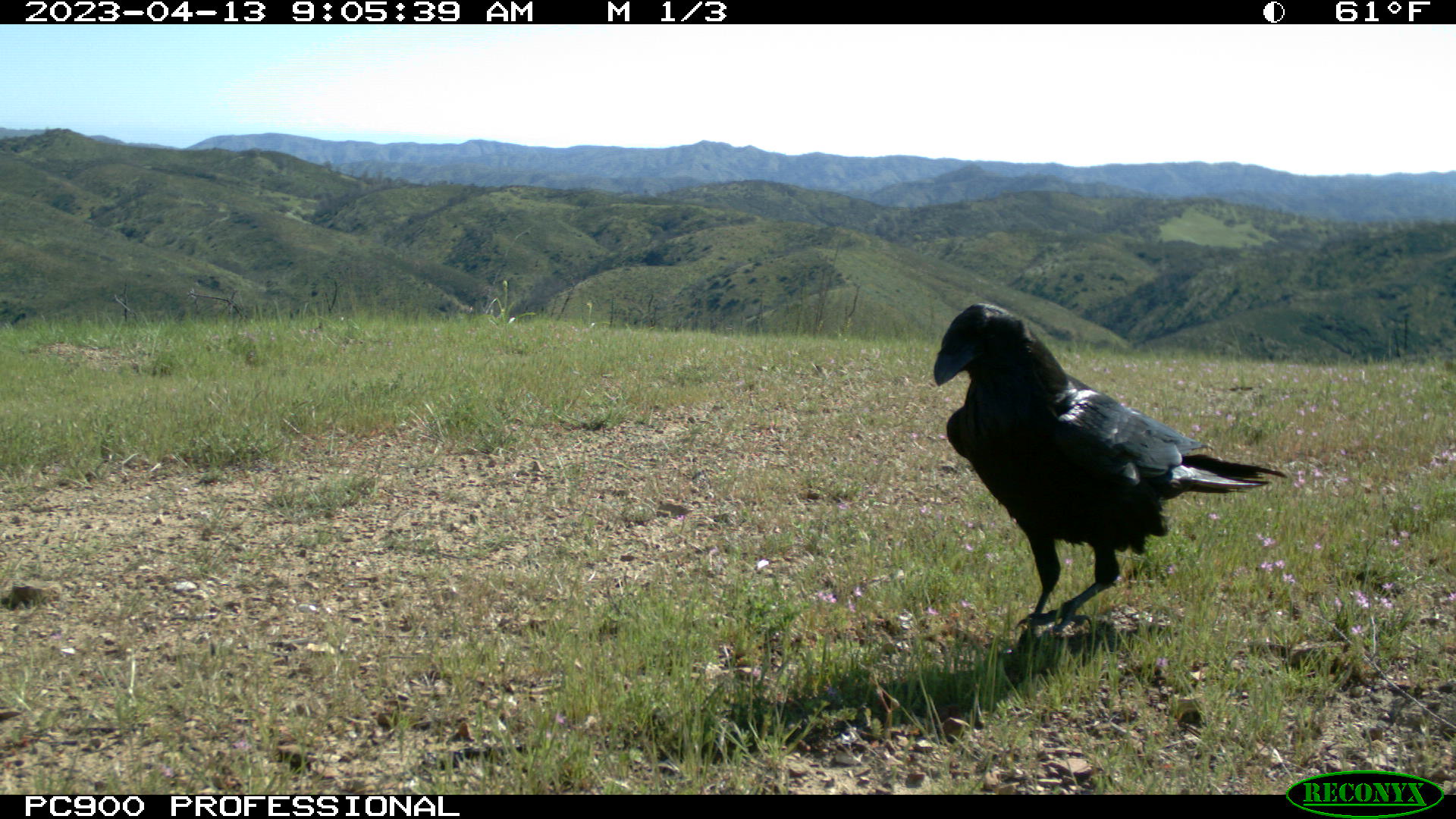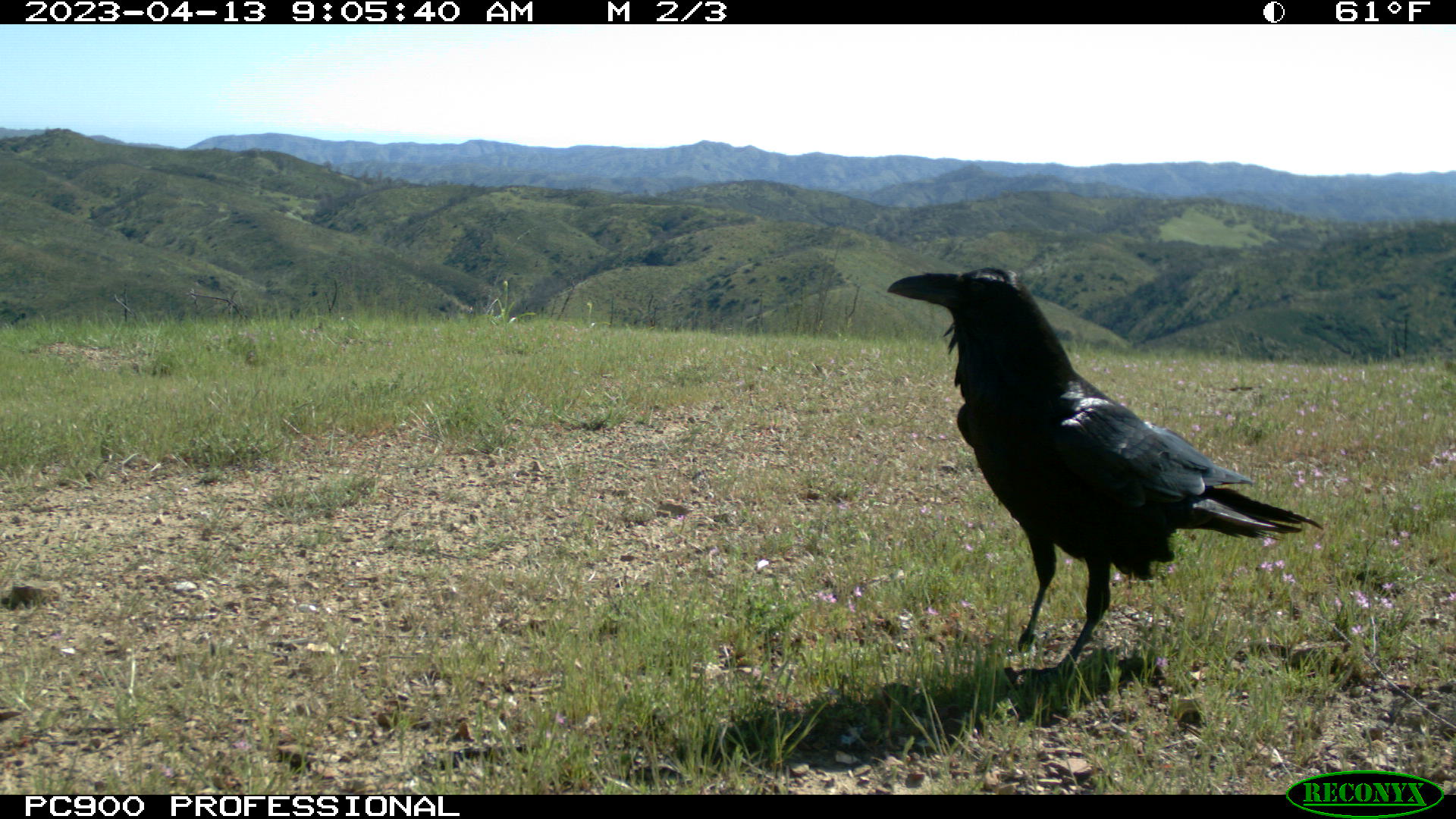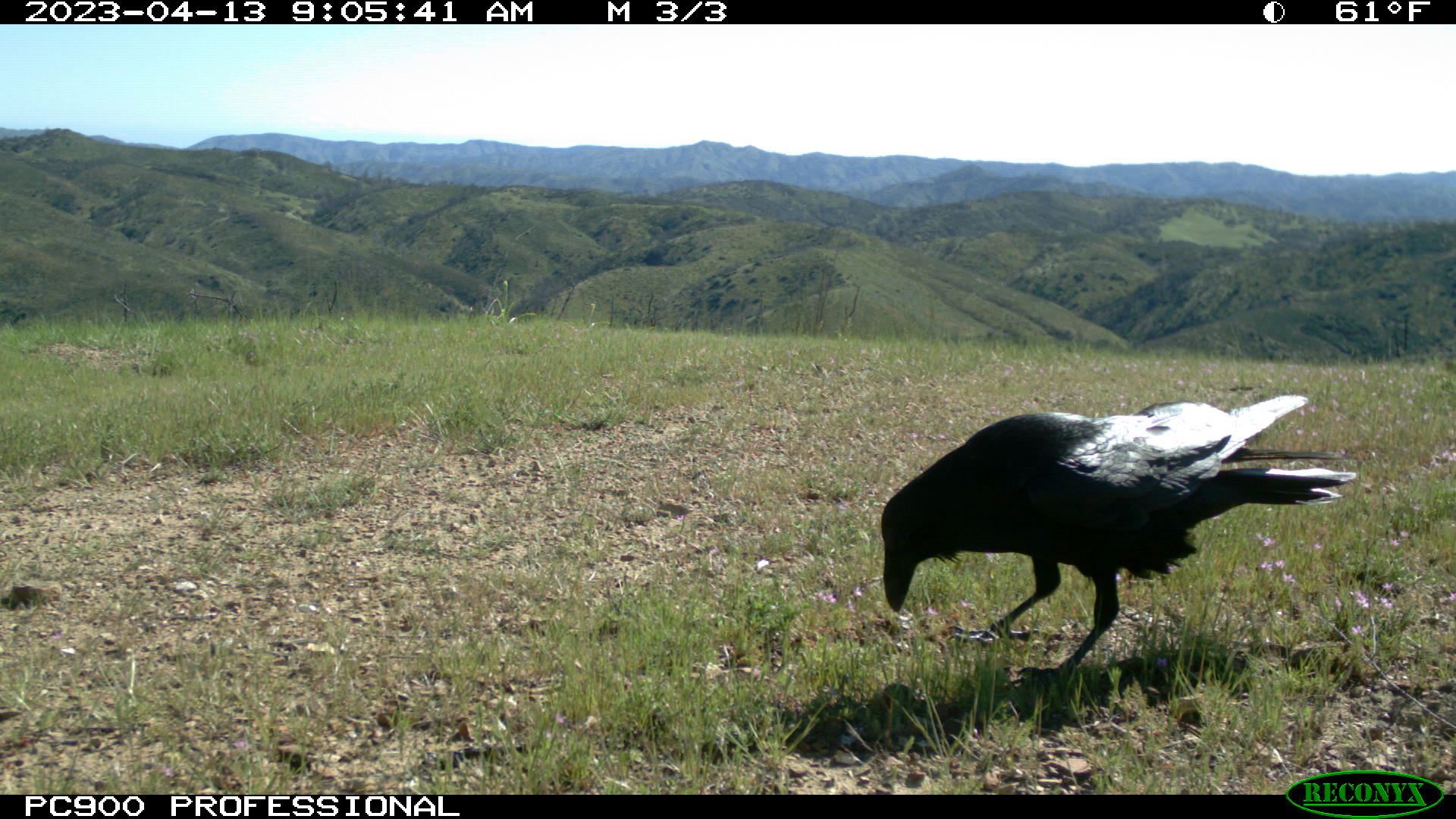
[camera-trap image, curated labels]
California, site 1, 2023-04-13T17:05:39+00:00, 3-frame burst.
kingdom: Animalia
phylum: Chordata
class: Aves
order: Passeriformes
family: Corvidae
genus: Corvus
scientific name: Corvus corax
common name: common raven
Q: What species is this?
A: Common raven (Corvus corax).